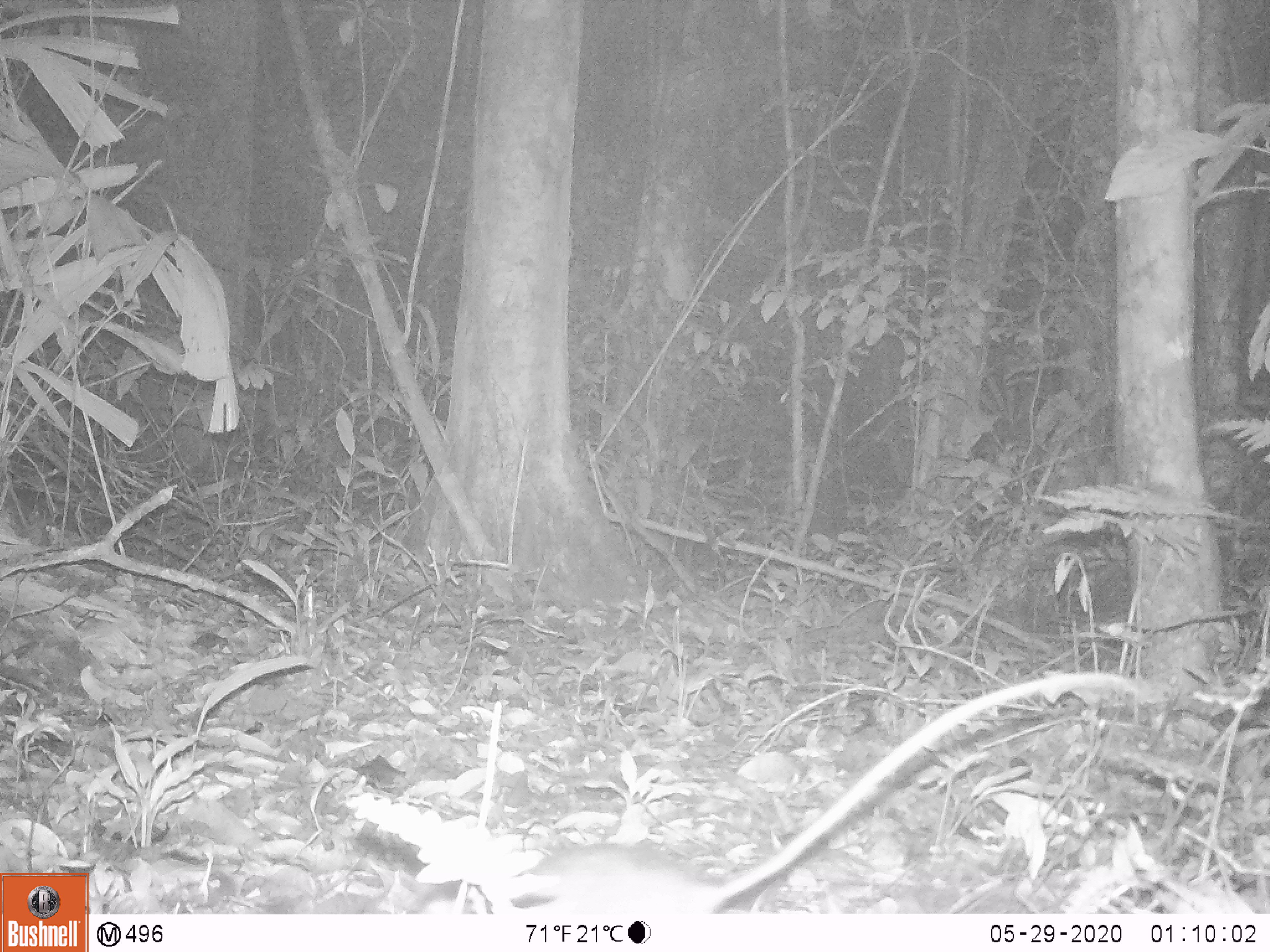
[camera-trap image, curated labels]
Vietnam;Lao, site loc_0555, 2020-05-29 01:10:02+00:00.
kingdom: Animalia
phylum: Chordata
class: Mammalia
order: Rodentia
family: Muridae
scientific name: Muridae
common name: old-world mice and rats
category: unidentified murid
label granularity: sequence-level